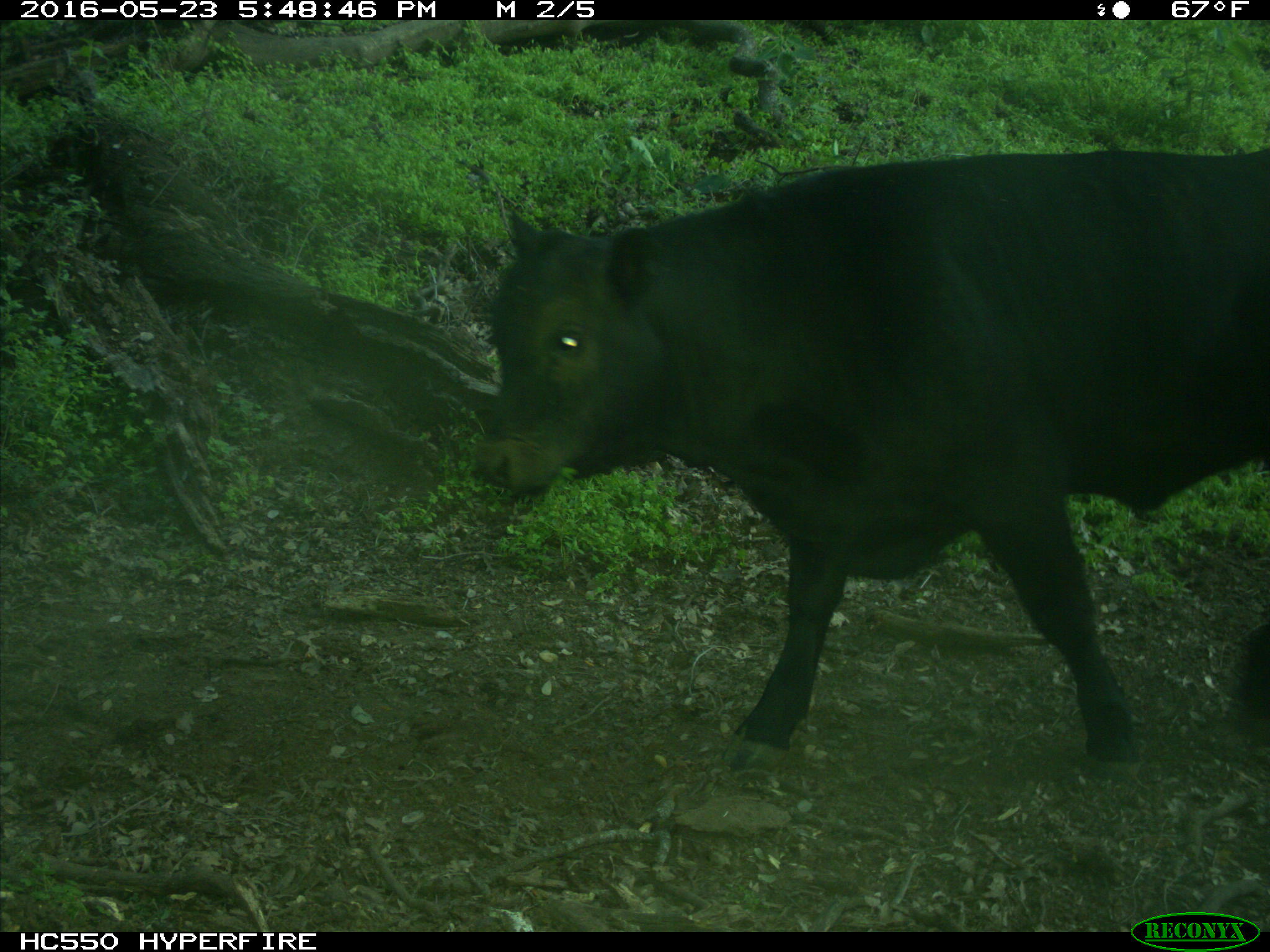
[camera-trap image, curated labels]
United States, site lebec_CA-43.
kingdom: Animalia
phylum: Chordata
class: Mammalia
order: Artiodactyla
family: Bovidae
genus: Bos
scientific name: Bos taurus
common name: domestic cow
Bos taurus (domestic cow).